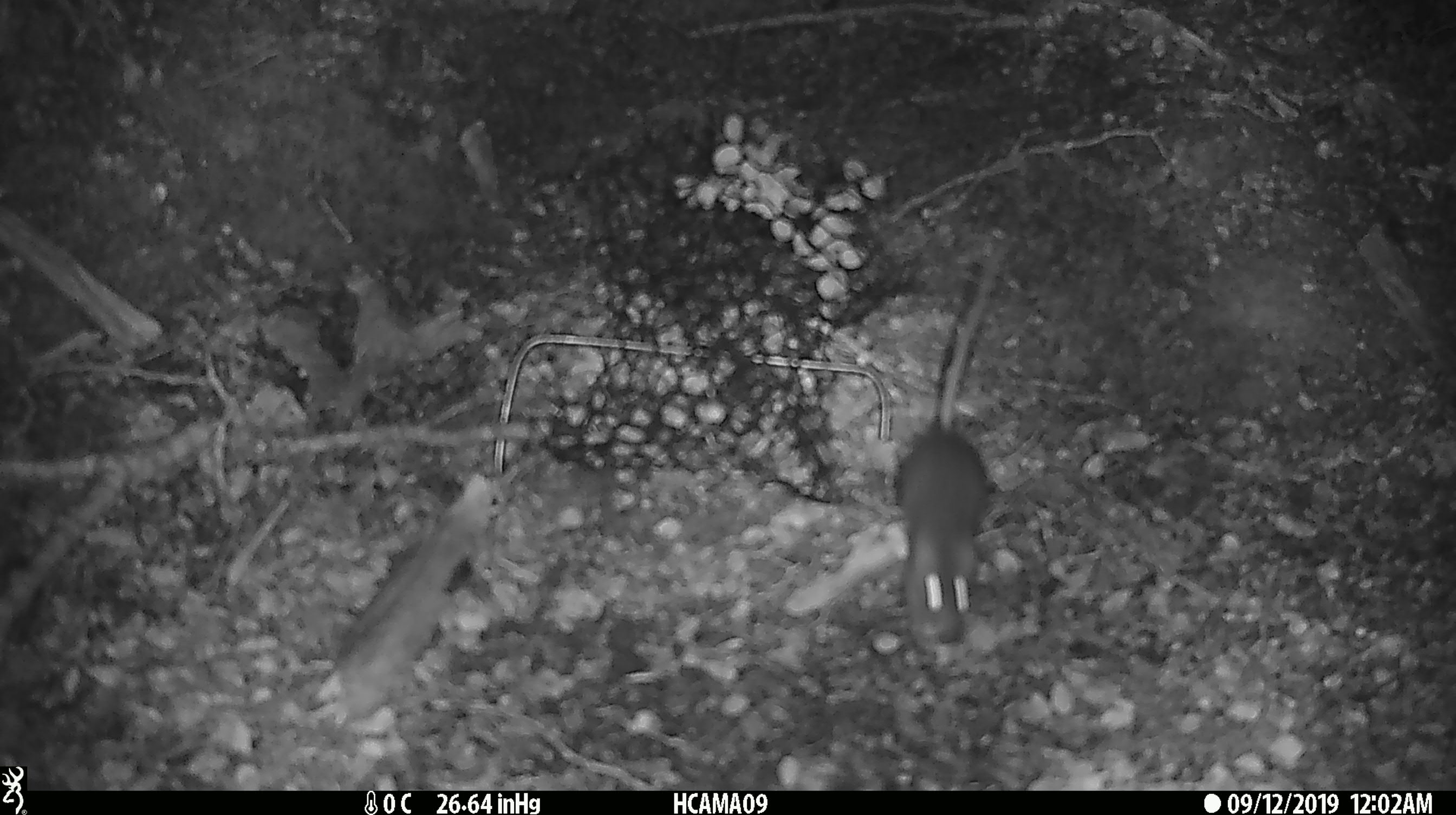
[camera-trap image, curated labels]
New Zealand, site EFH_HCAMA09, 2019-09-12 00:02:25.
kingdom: Animalia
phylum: Chordata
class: Mammalia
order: Rodentia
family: Muridae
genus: Mus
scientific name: Mus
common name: mouse